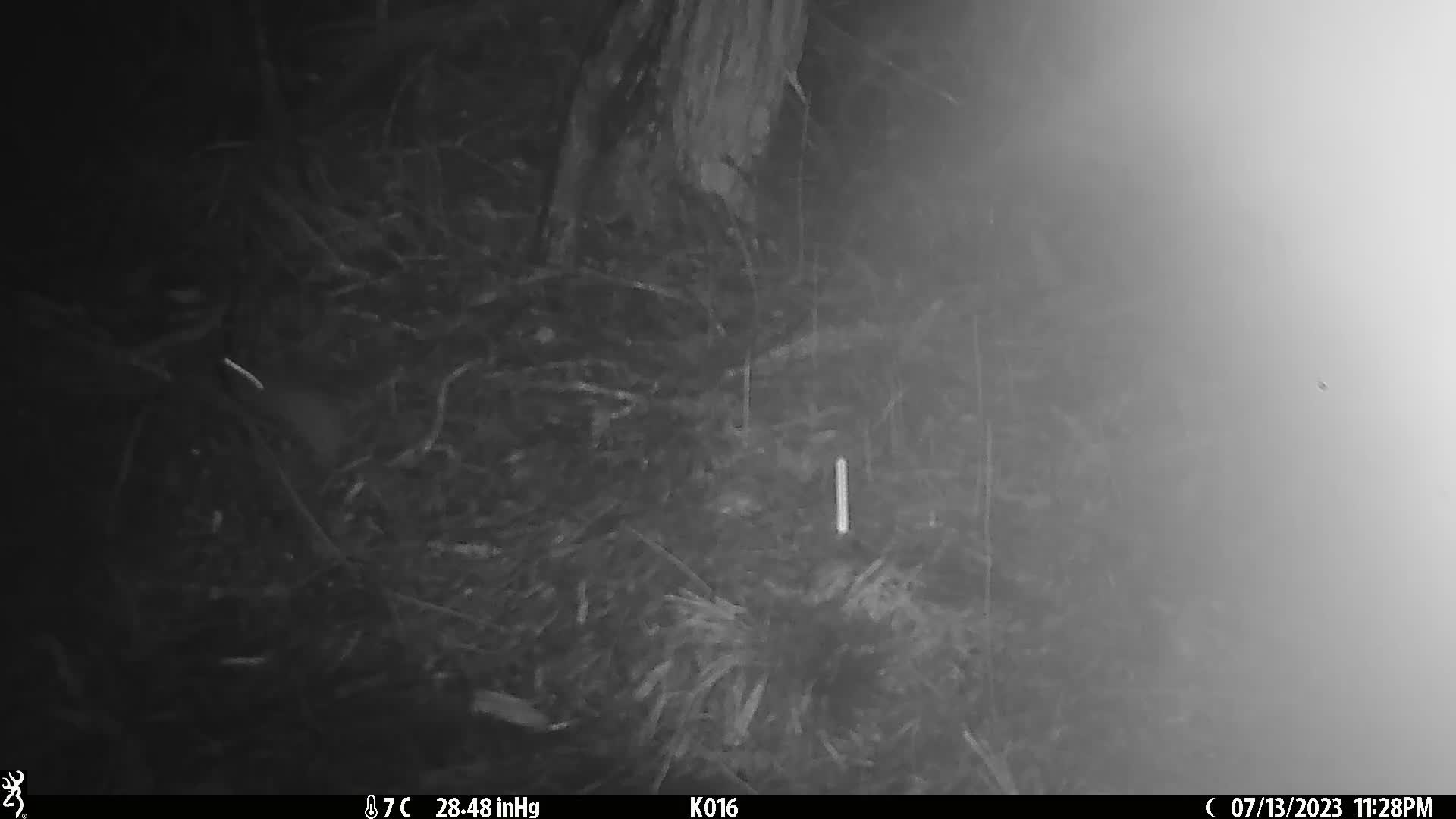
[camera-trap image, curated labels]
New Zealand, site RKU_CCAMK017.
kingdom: Animalia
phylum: Chordata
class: Mammalia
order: Rodentia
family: Muridae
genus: Rattus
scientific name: Rattus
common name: rat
Rat (Rattus).